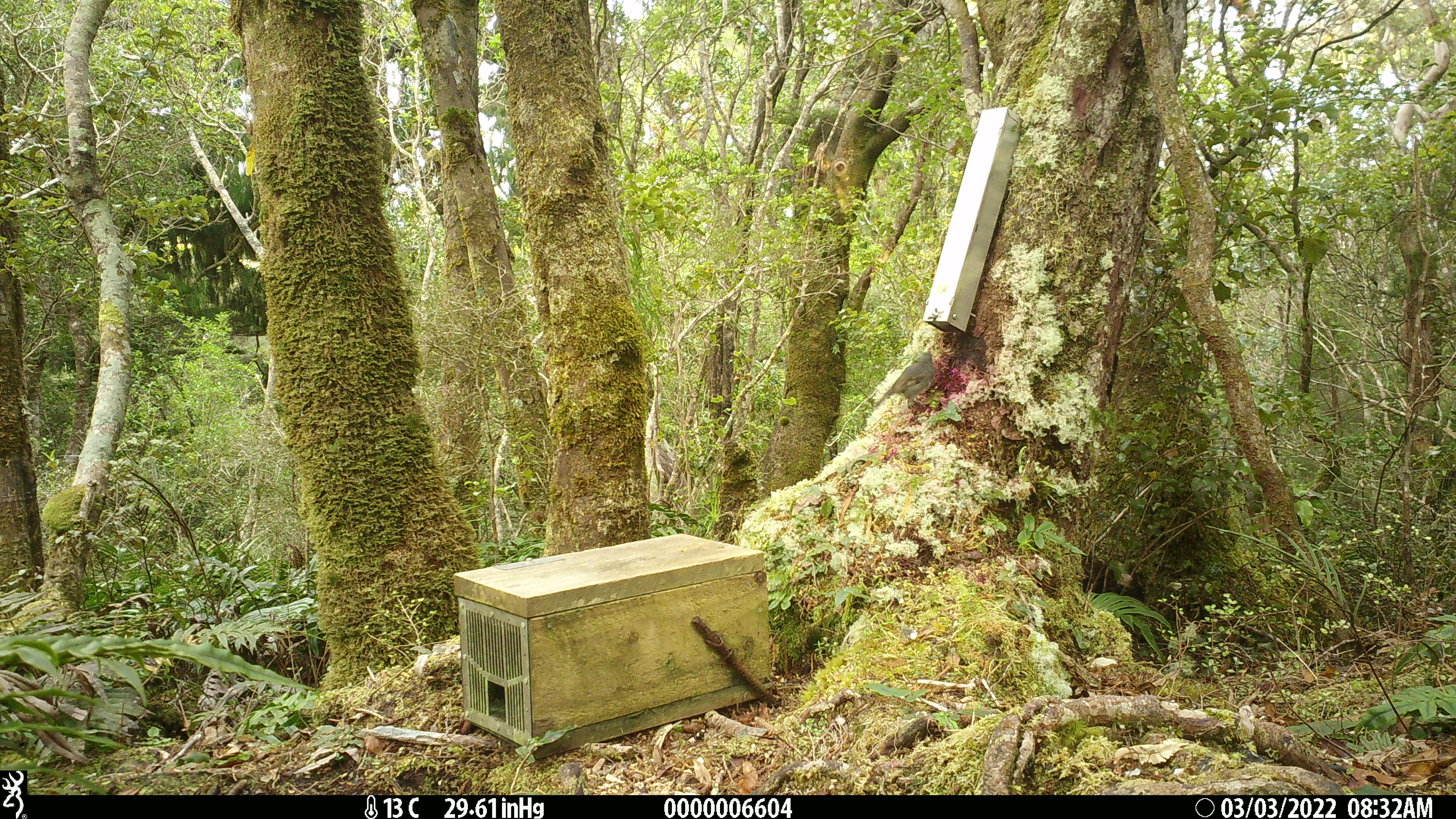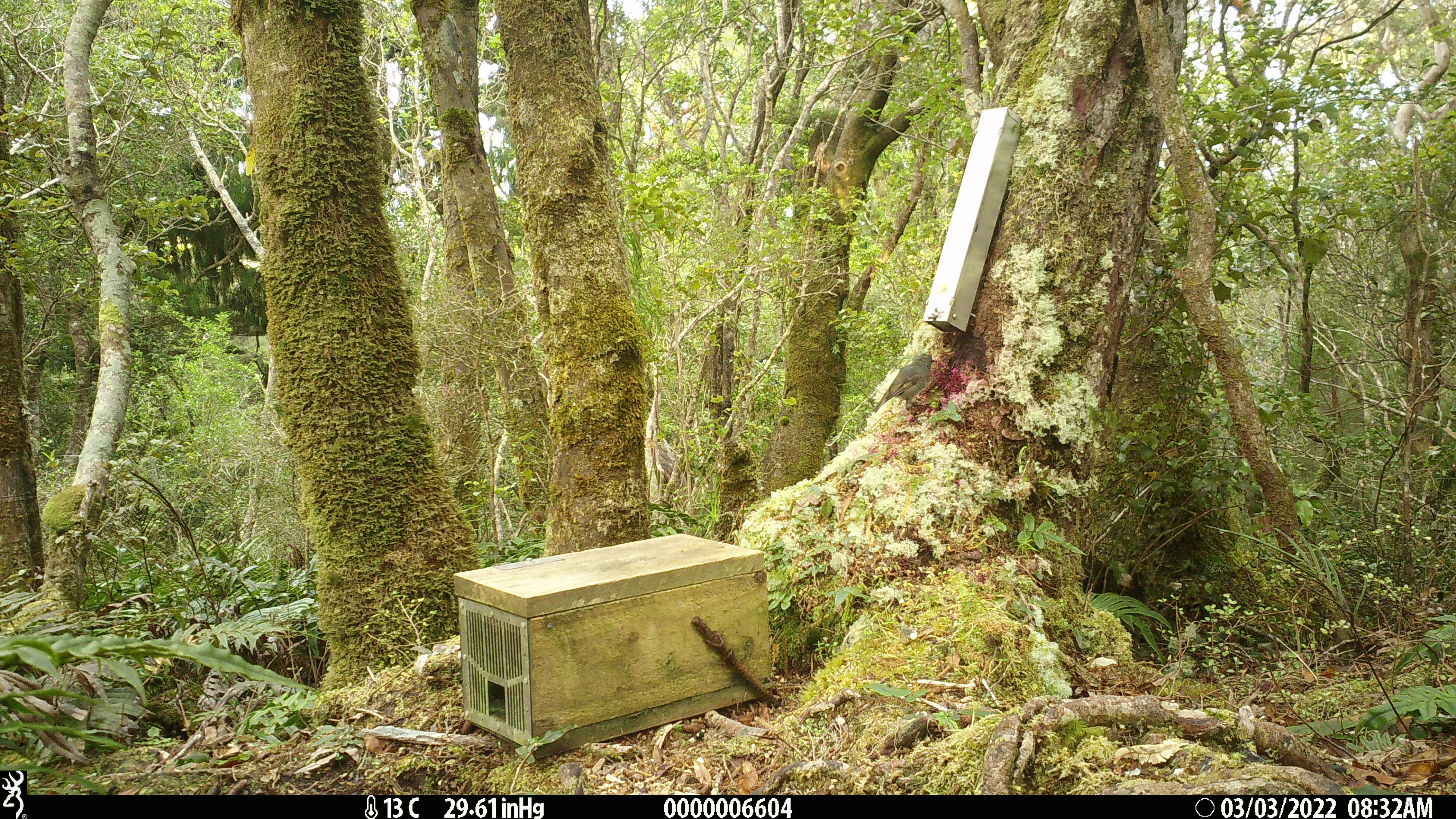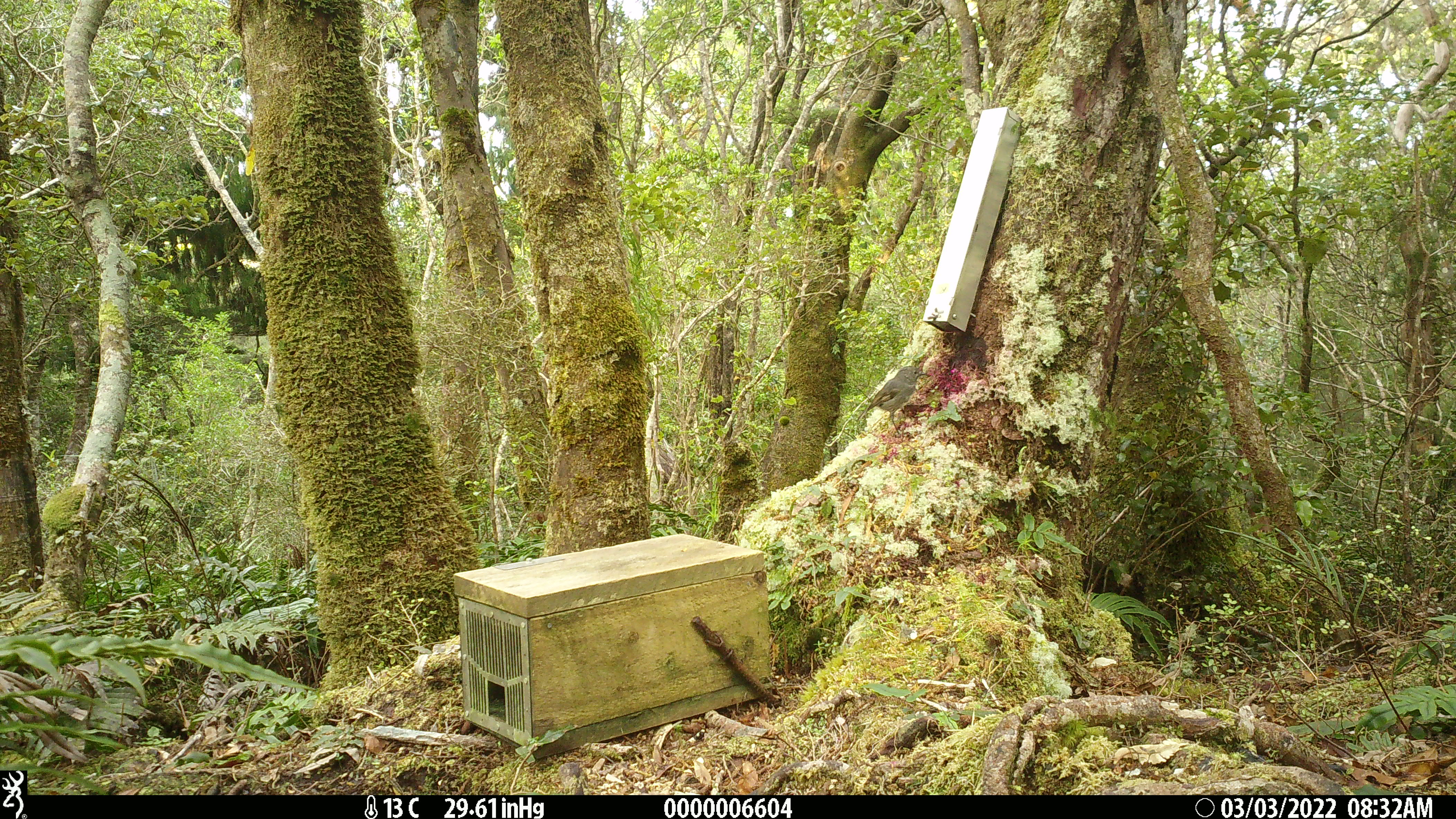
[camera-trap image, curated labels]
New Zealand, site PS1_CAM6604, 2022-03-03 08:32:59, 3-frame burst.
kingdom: Animalia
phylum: Chordata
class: Aves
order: Passeriformes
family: Petroicidae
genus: Petroica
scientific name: Petroica australis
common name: new zealand robin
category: robin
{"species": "robin (new zealand robin) (Petroica australis)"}